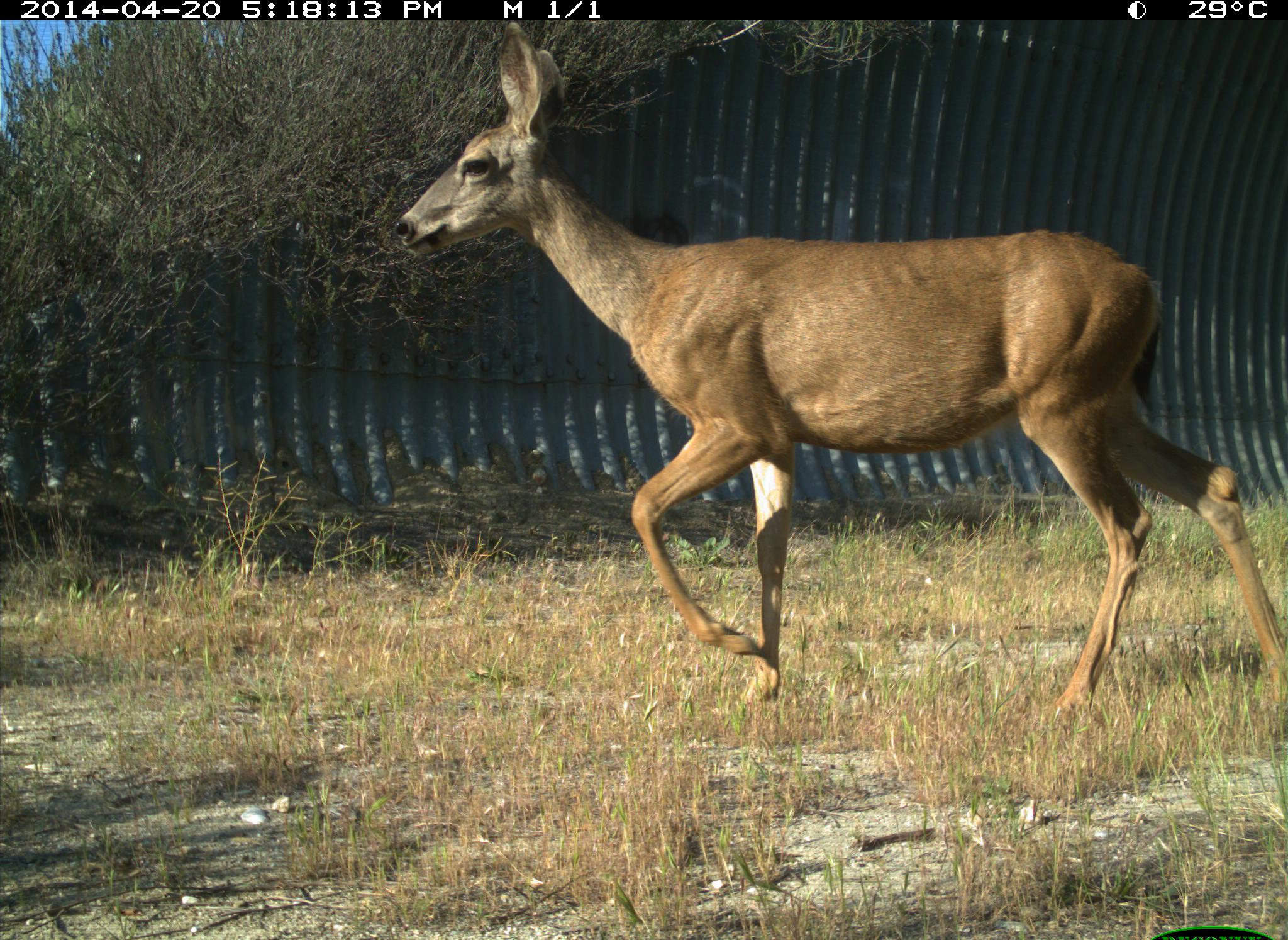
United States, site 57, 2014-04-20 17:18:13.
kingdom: Animalia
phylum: Chordata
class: Mammalia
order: Artiodactyla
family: Cervidae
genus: Odocoileus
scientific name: Odocoileus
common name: deer